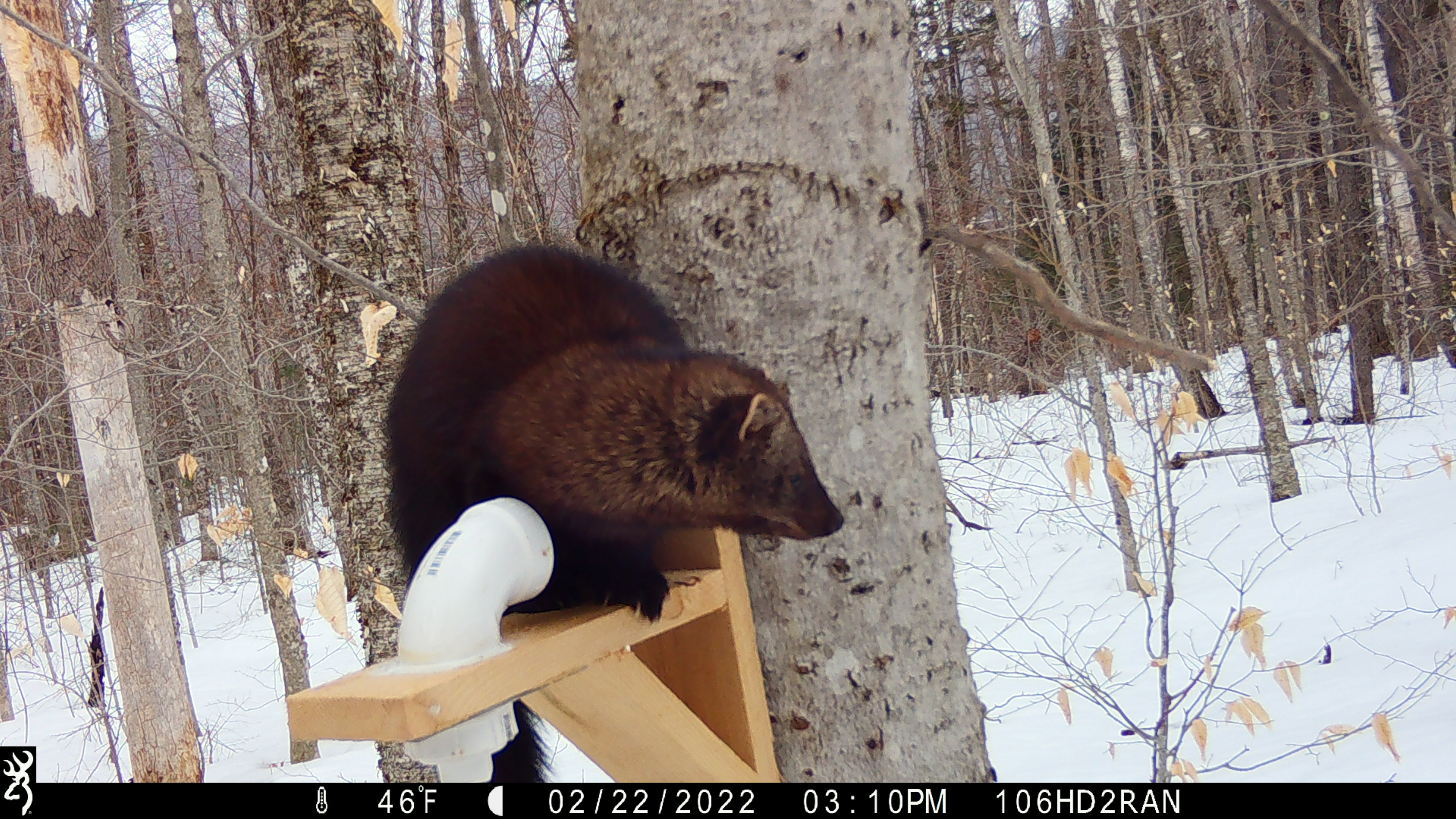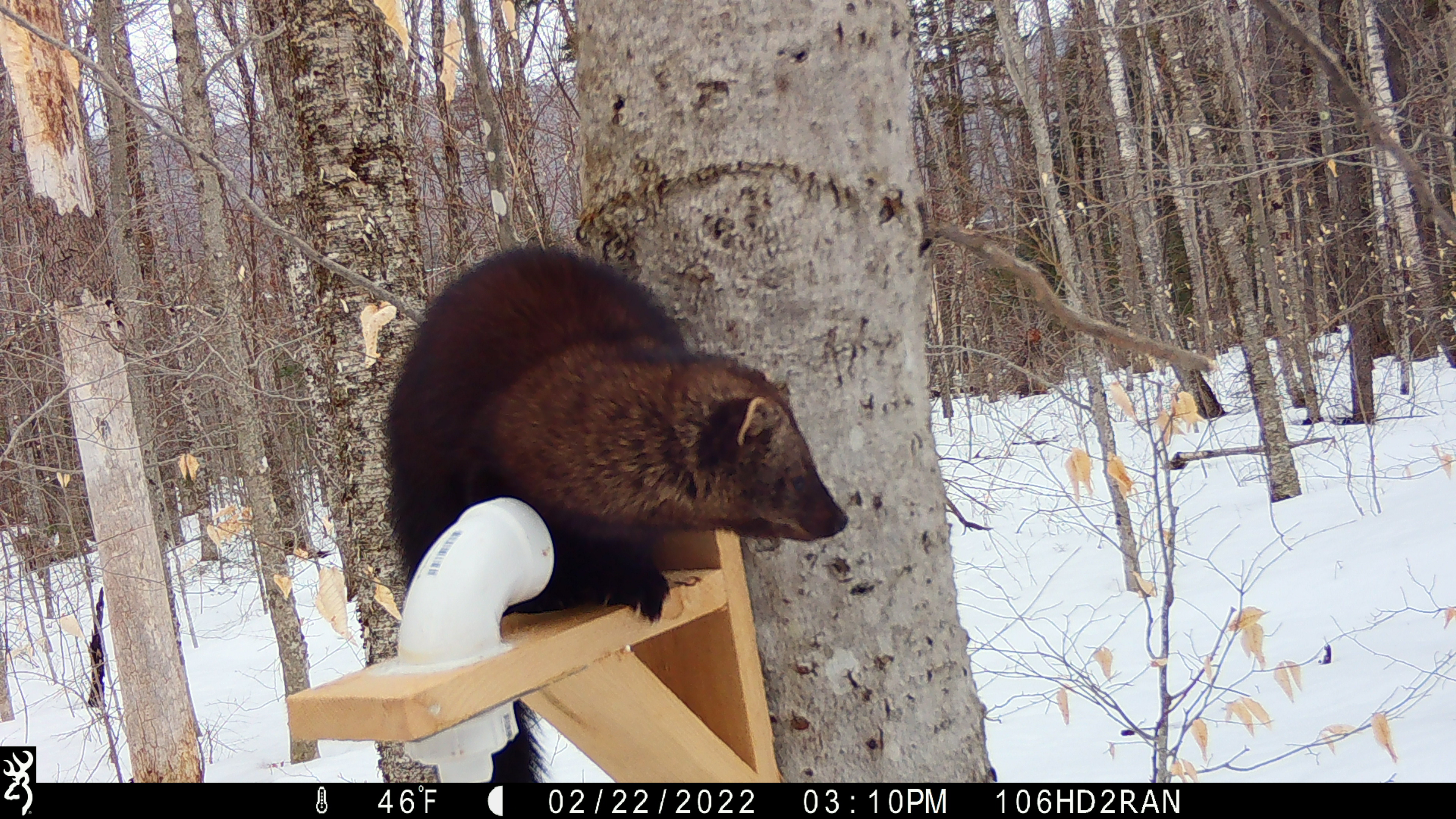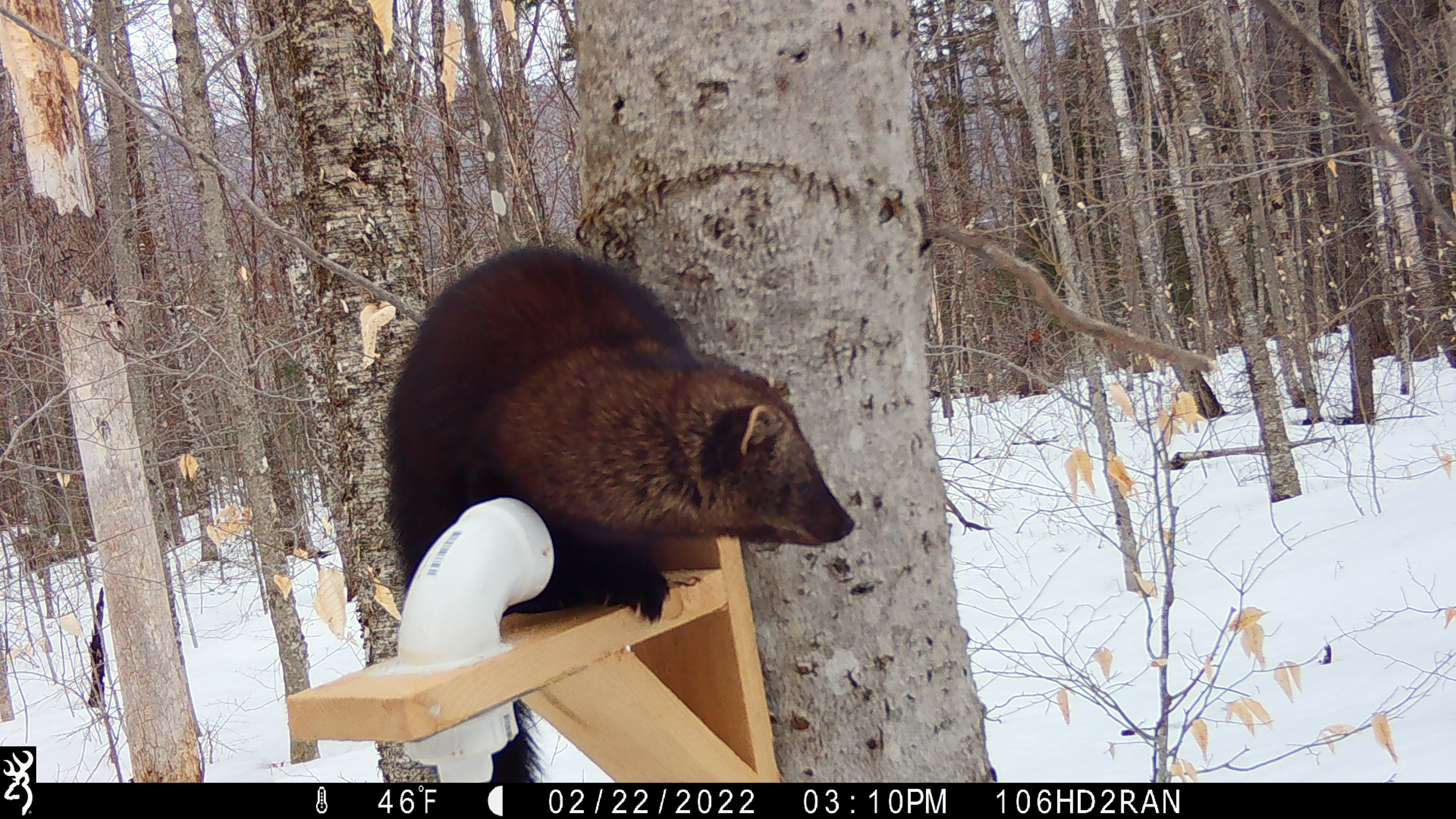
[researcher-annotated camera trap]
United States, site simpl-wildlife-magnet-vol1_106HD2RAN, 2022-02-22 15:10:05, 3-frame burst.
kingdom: Animalia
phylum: Chordata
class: Mammalia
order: Carnivora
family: Mustelidae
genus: Pekania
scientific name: Pekania pennanti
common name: fisher